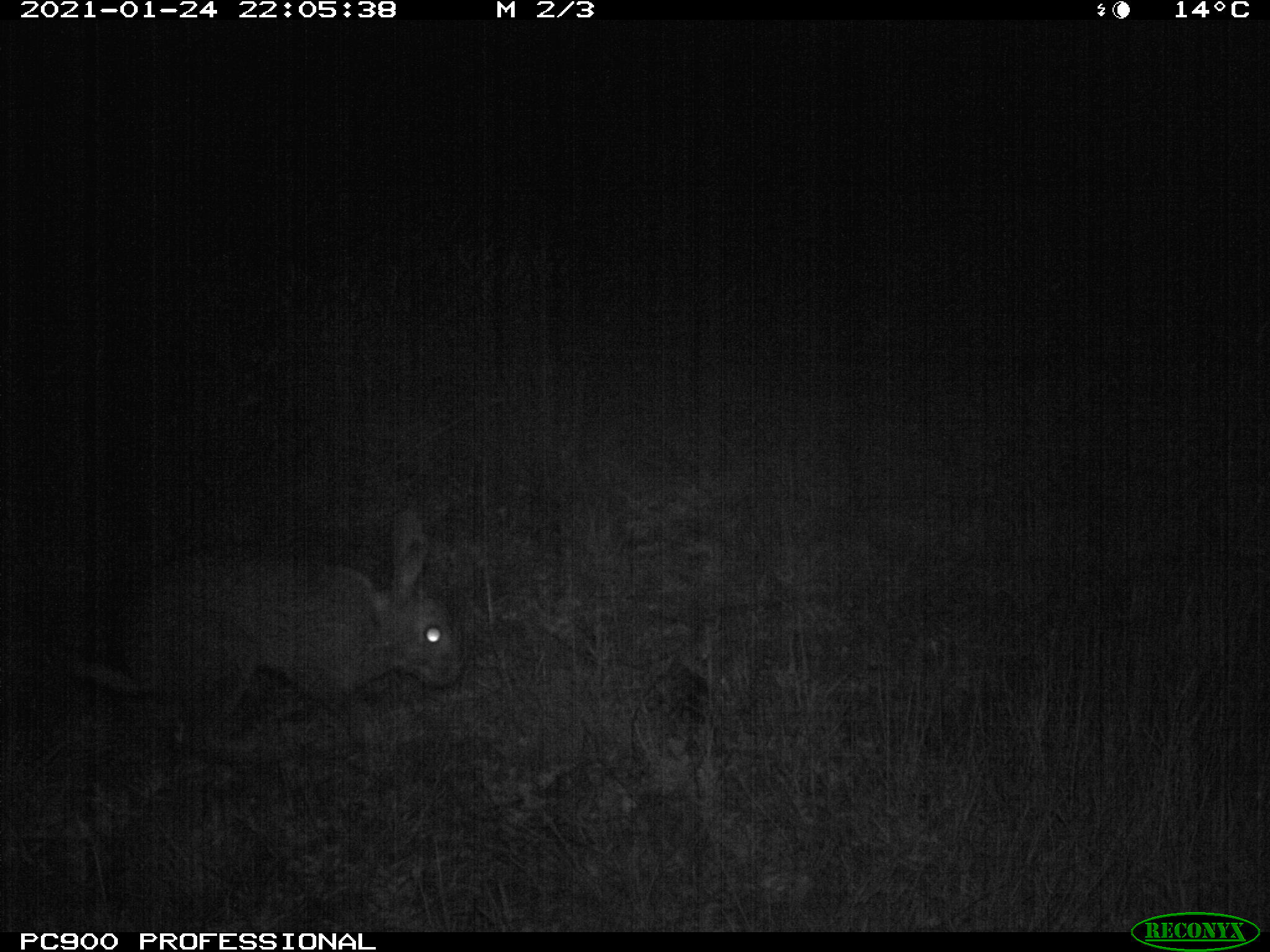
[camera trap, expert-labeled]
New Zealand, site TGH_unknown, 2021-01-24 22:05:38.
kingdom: Animalia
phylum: Chordata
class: Mammalia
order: Lagomorpha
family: Leporidae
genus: Oryctolagus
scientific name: Oryctolagus cuniculus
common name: european rabbit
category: rabbit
Rabbit (european rabbit) (Oryctolagus cuniculus).